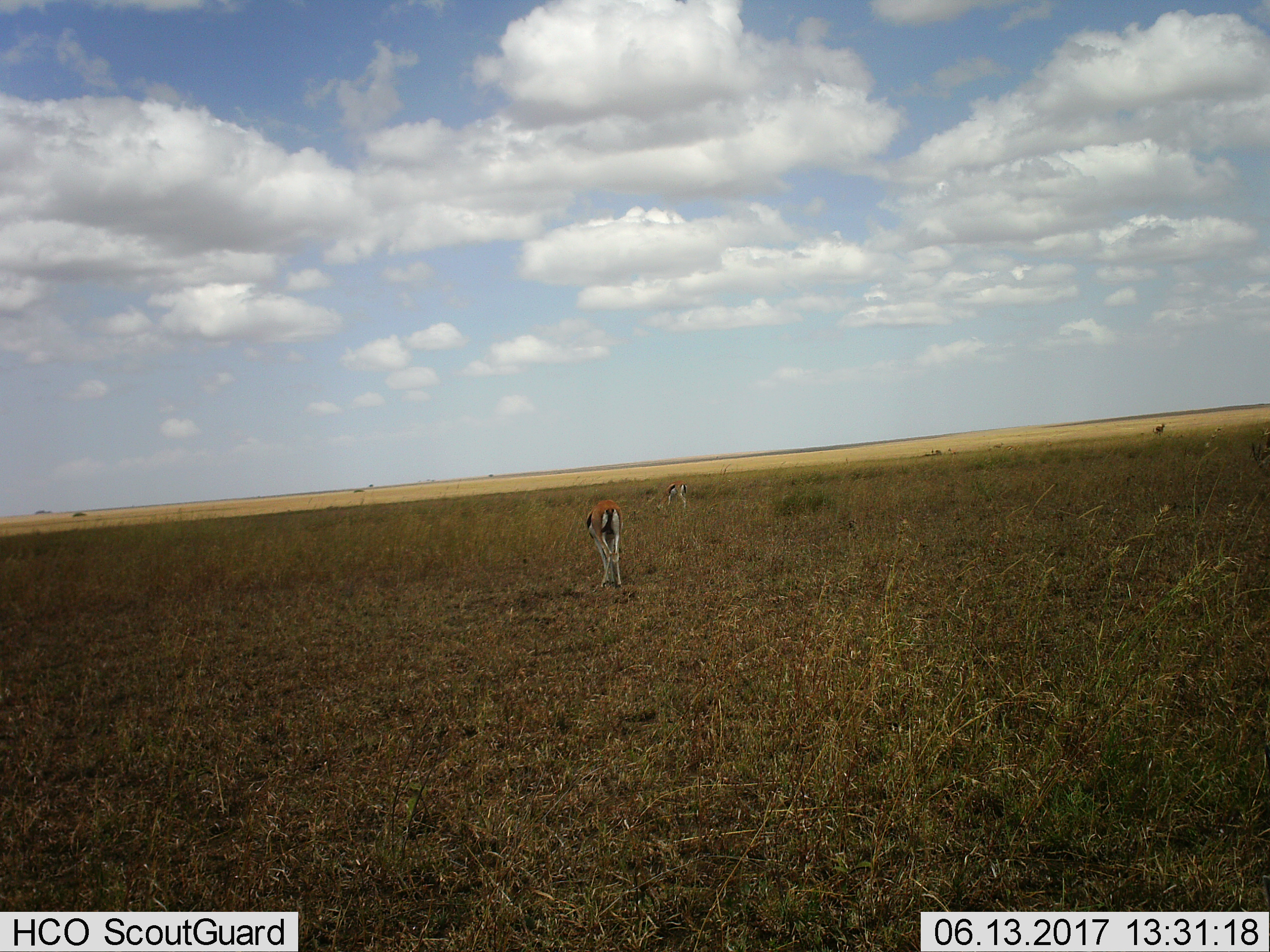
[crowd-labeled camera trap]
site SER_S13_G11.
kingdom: Animalia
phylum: Chordata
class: Mammalia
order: Artiodactyla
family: Bovidae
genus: Eudorcas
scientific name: Eudorcas thomsonii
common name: thomson's gazelle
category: gazellethomsons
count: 2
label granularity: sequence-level